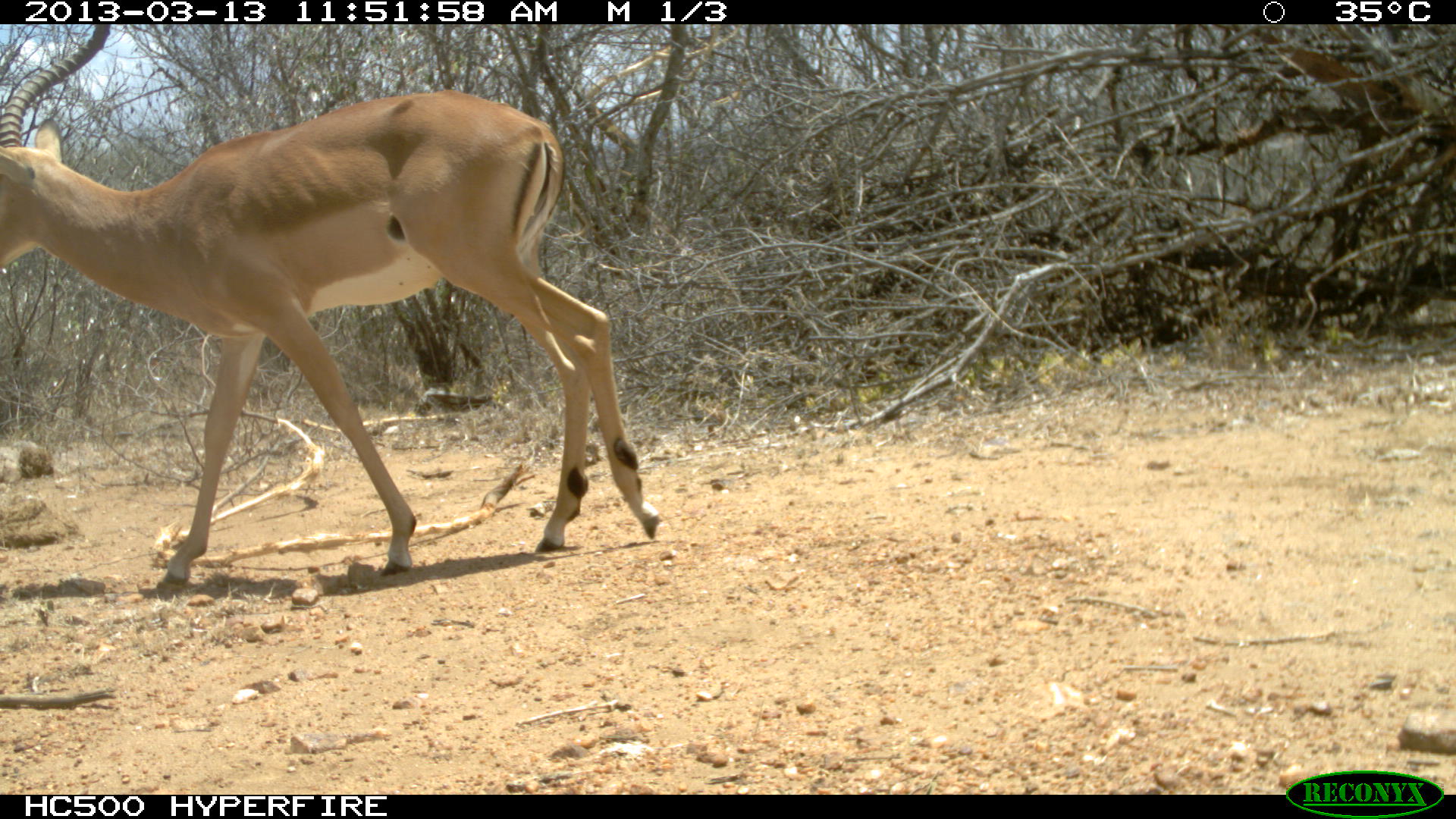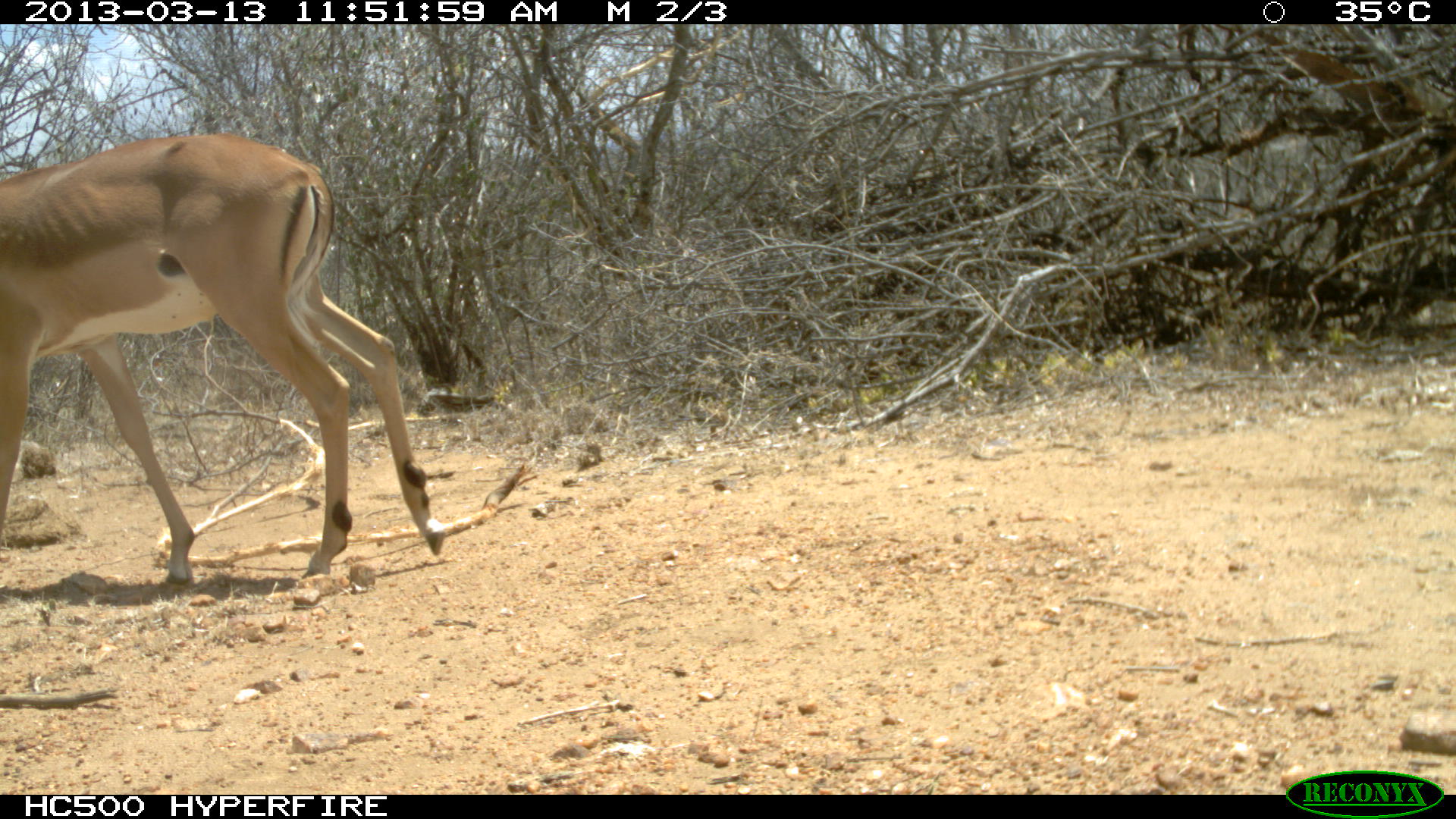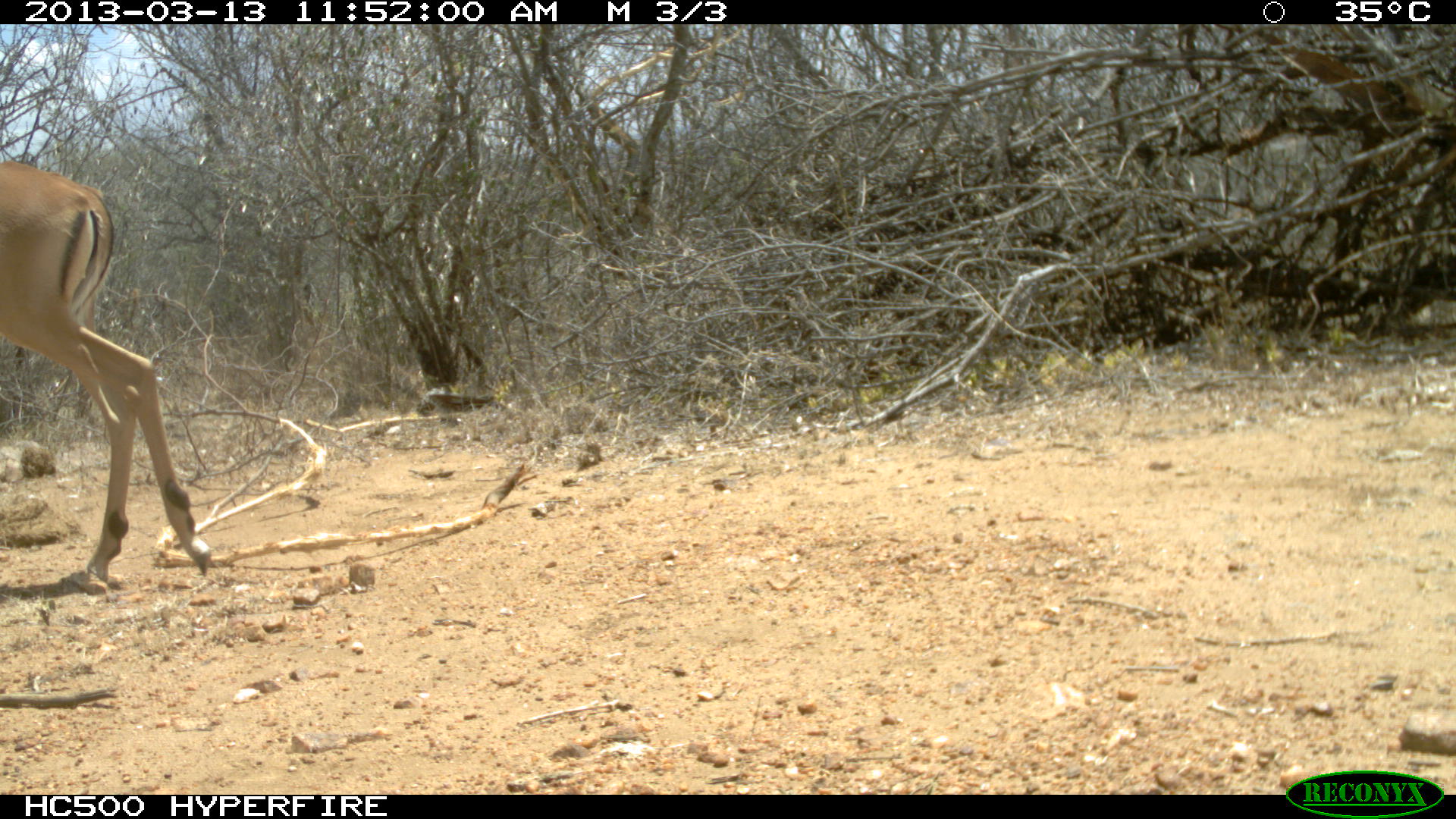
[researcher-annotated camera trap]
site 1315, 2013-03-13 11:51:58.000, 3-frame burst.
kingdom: Animalia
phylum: Chordata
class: Mammalia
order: Artiodactyla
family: Bovidae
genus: Aepyceros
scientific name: Aepyceros melampus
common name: impala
Aepyceros melampus (impala), count 1.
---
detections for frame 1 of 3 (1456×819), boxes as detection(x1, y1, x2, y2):
aepyceros melampus: detection(1, 24, 661, 589)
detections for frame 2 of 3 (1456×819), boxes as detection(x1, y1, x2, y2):
aepyceros melampus: detection(2, 132, 445, 584)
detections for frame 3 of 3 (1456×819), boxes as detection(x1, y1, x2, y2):
aepyceros melampus: detection(0, 161, 216, 579)